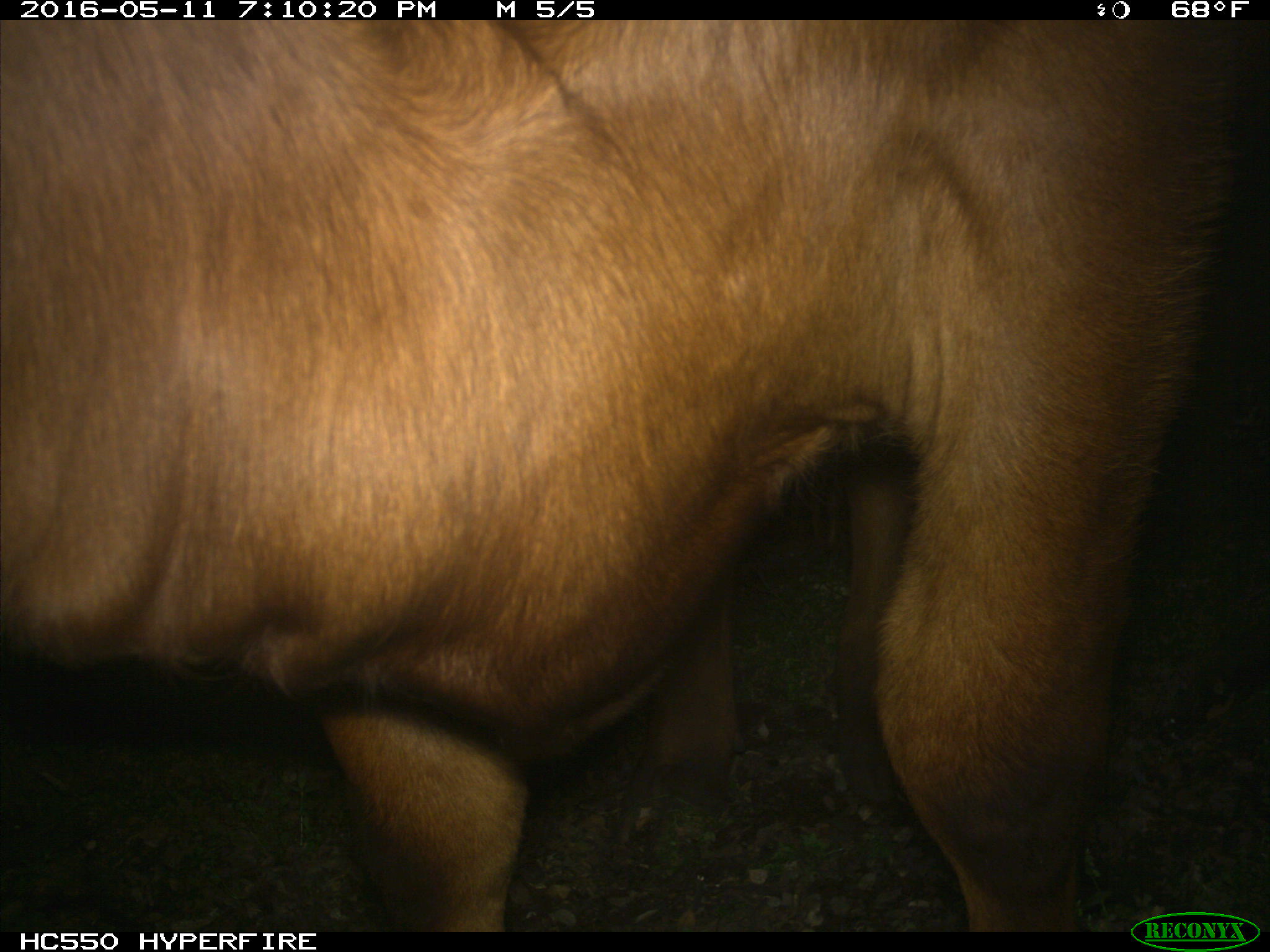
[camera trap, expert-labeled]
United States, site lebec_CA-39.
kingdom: Animalia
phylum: Chordata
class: Mammalia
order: Artiodactyla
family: Bovidae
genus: Bos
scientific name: Bos taurus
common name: domestic cow